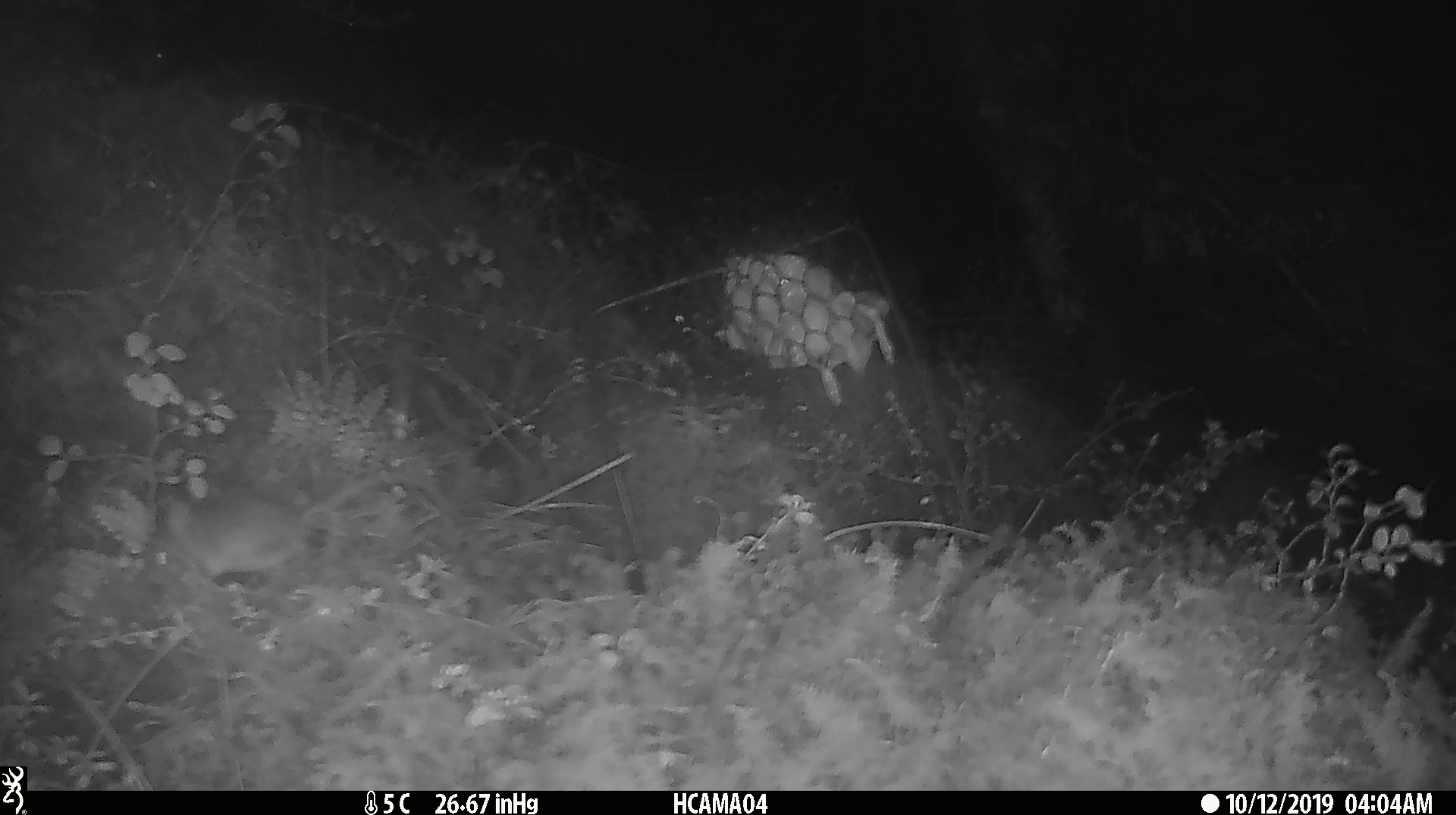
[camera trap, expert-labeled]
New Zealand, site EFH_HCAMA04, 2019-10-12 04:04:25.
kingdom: Animalia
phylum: Chordata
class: Mammalia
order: Rodentia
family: Muridae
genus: Mus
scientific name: Mus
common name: mouse